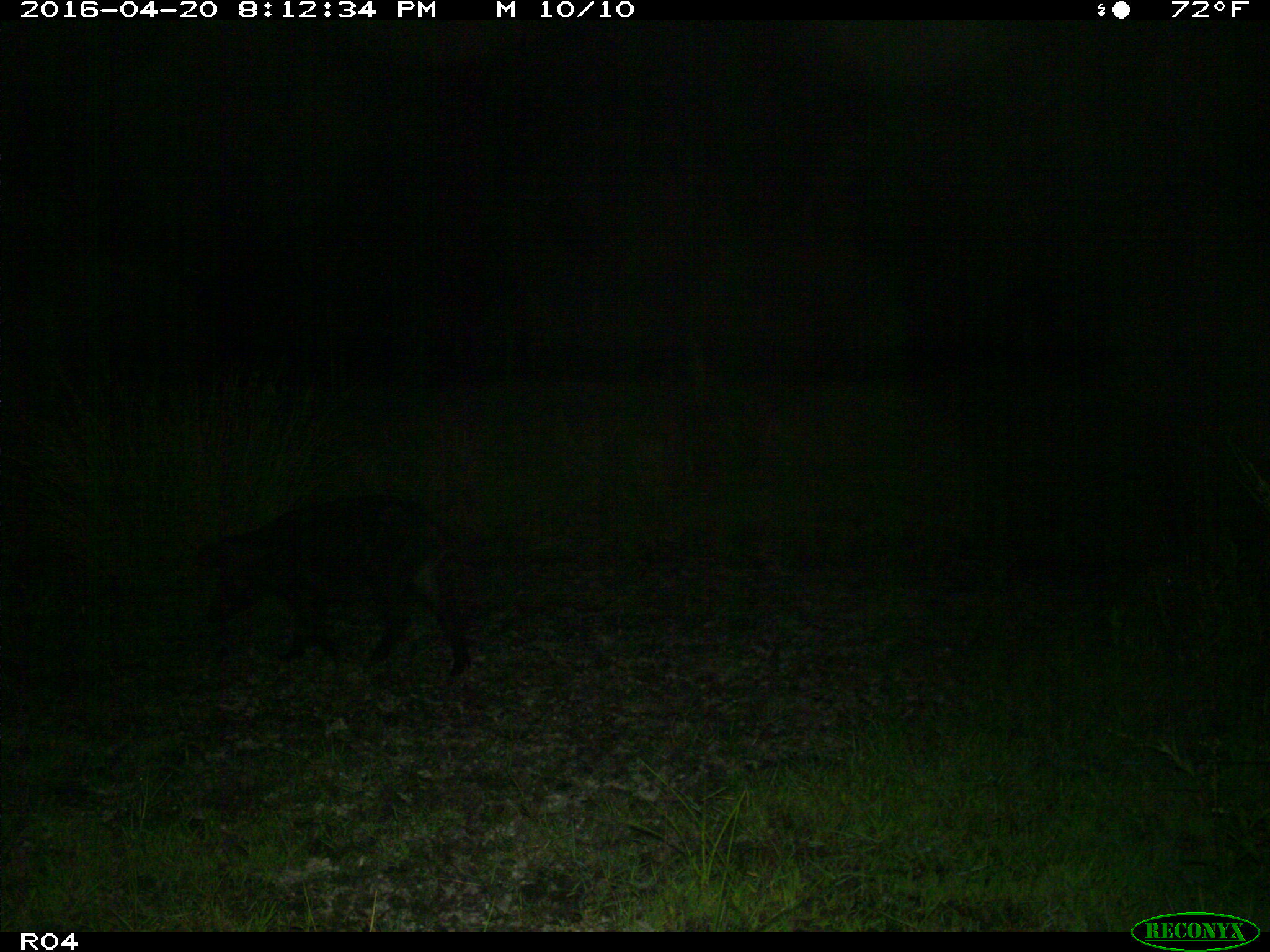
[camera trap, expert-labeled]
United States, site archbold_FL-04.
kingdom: Animalia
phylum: Chordata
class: Mammalia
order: Artiodactyla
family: Suidae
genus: Sus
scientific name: Sus scrofa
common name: wild boar